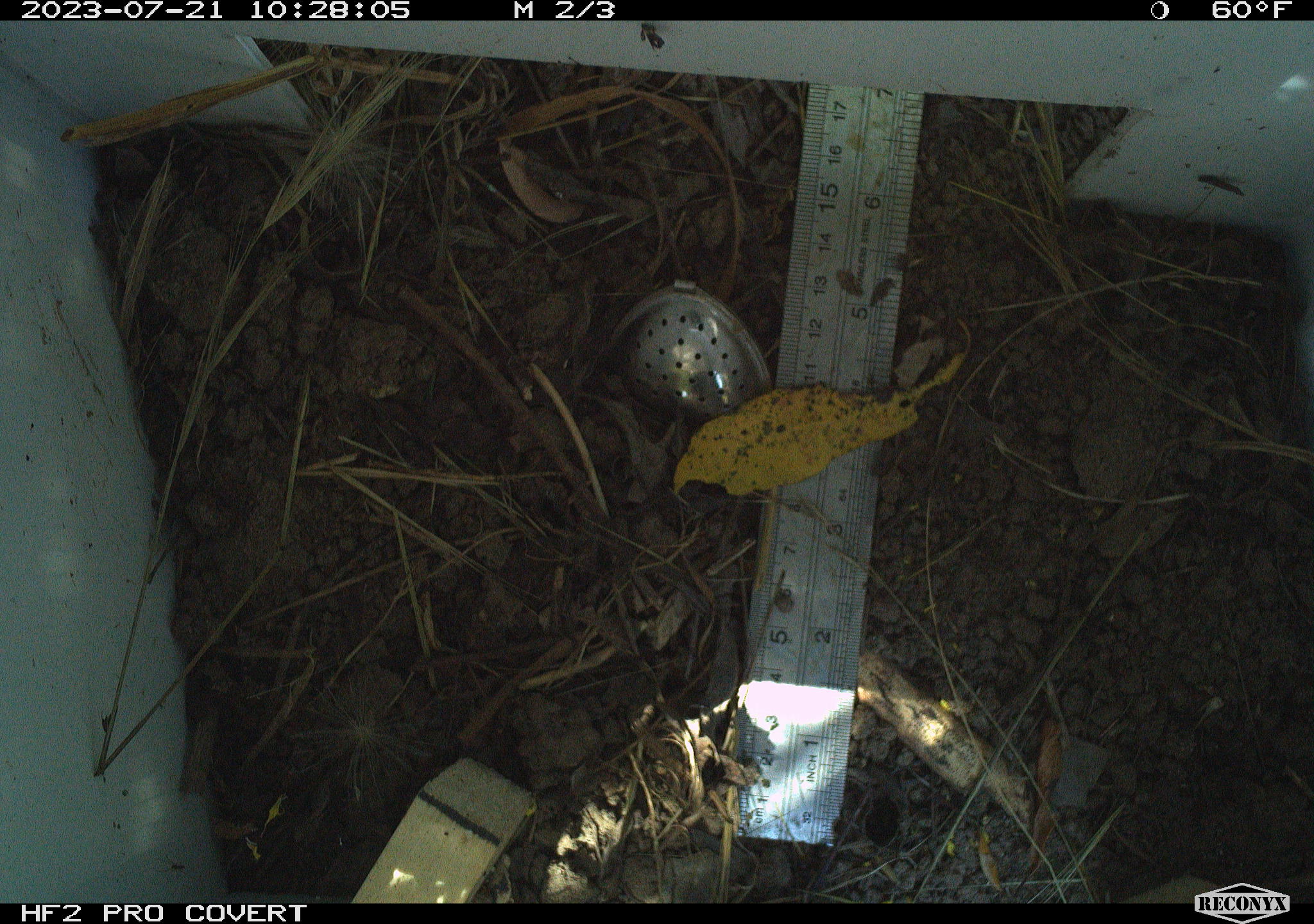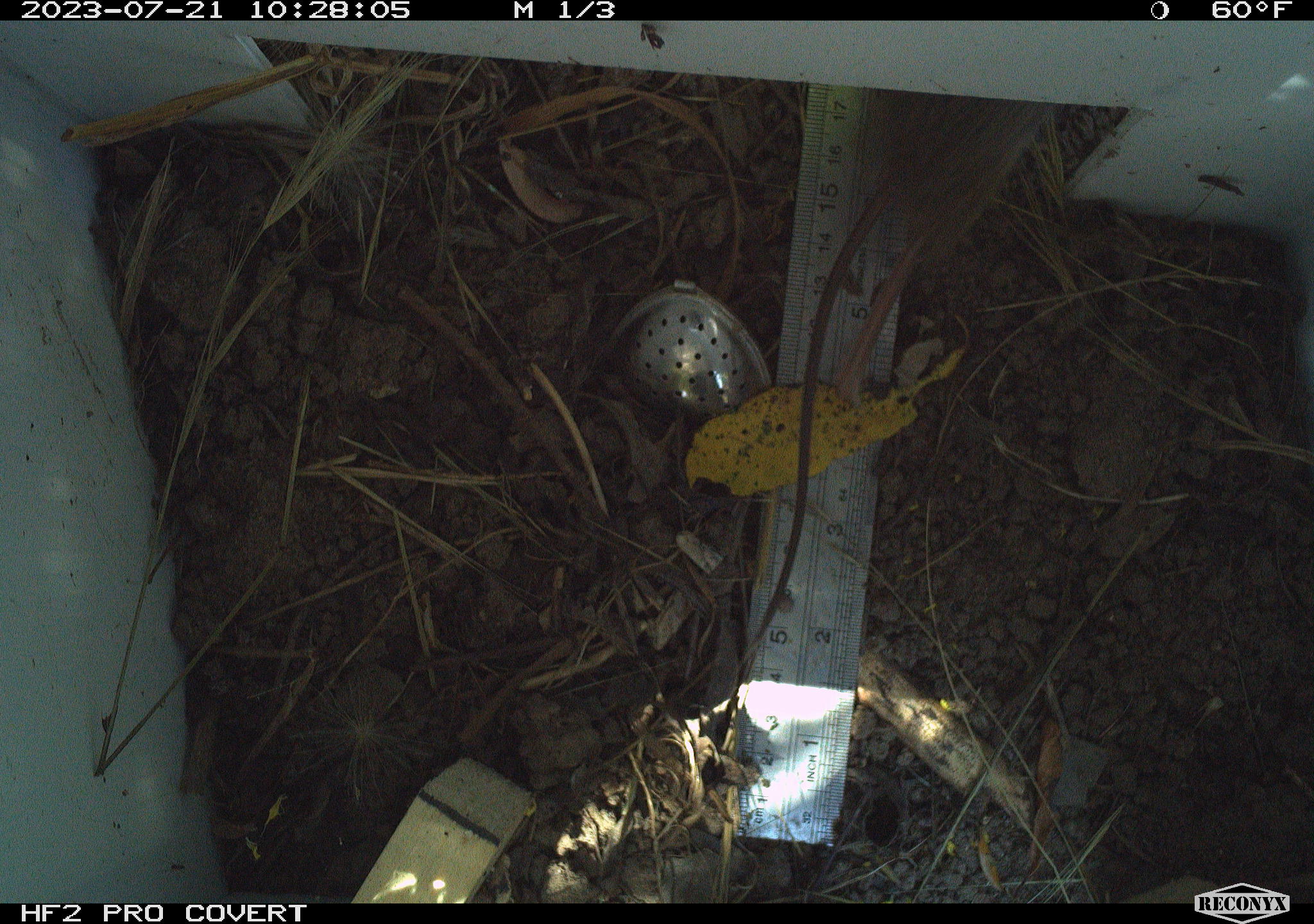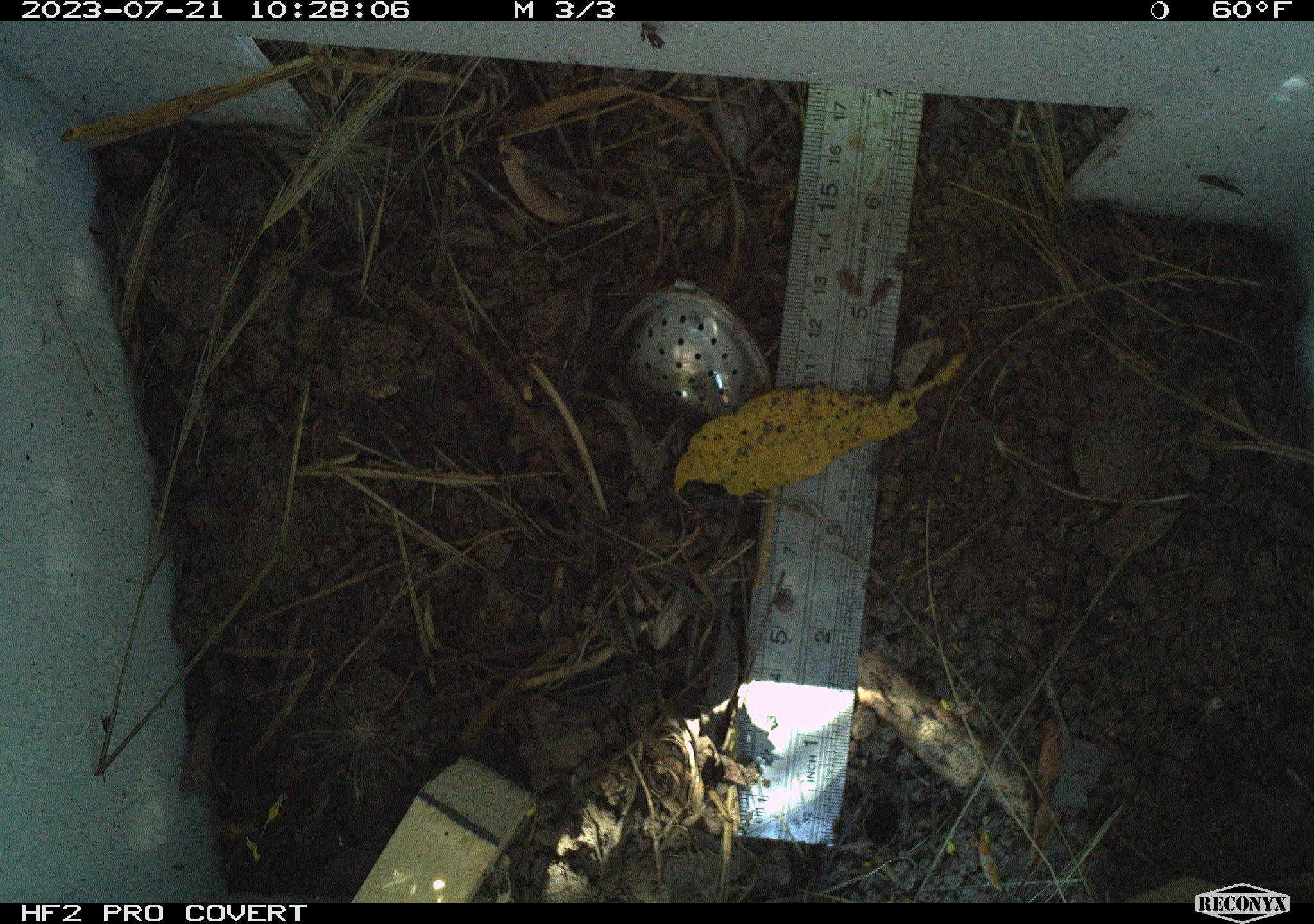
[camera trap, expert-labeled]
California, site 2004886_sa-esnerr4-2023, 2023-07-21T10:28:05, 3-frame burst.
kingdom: Animalia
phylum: Chordata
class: Mammalia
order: Rodentia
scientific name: Rodentia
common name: mouse species